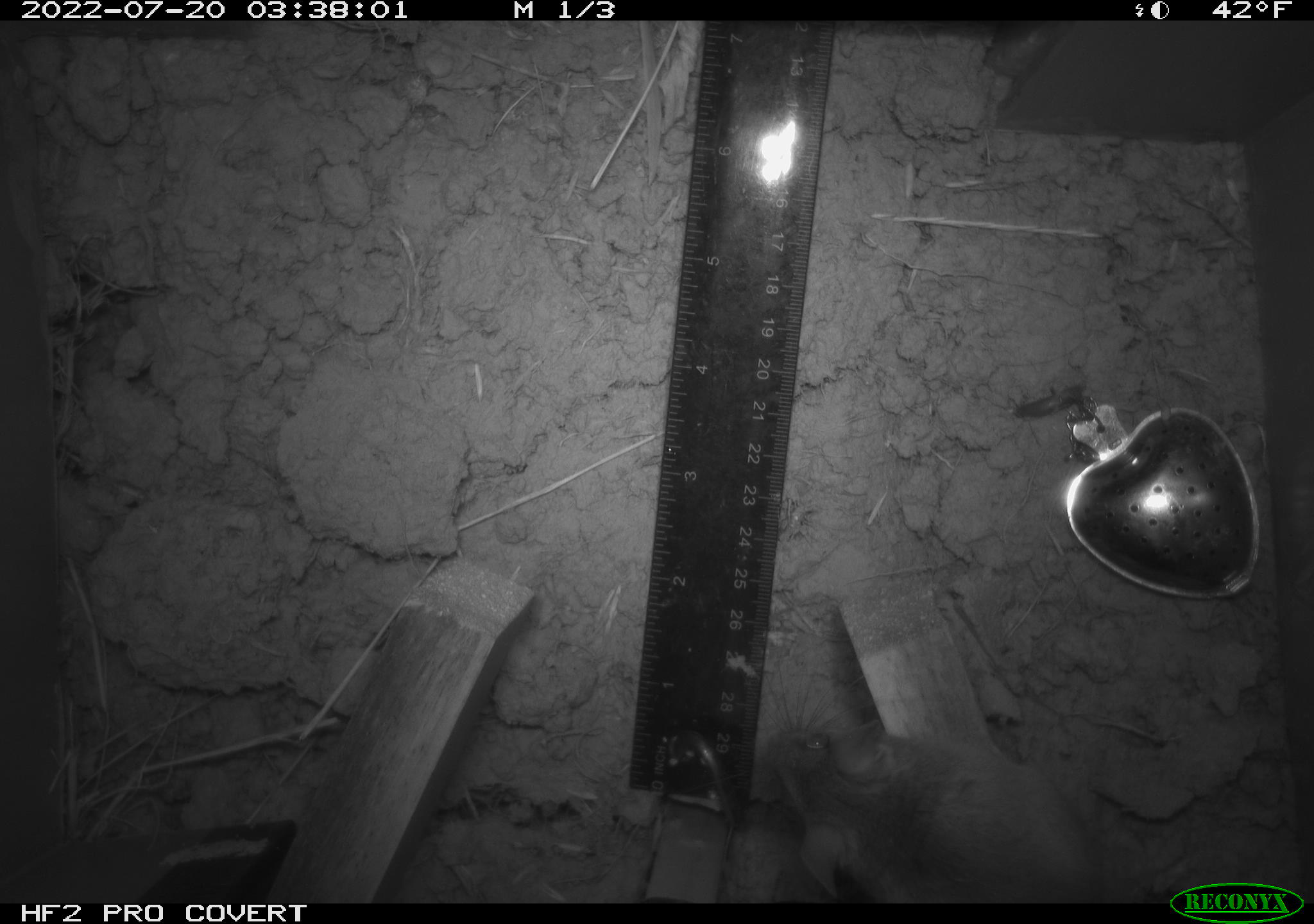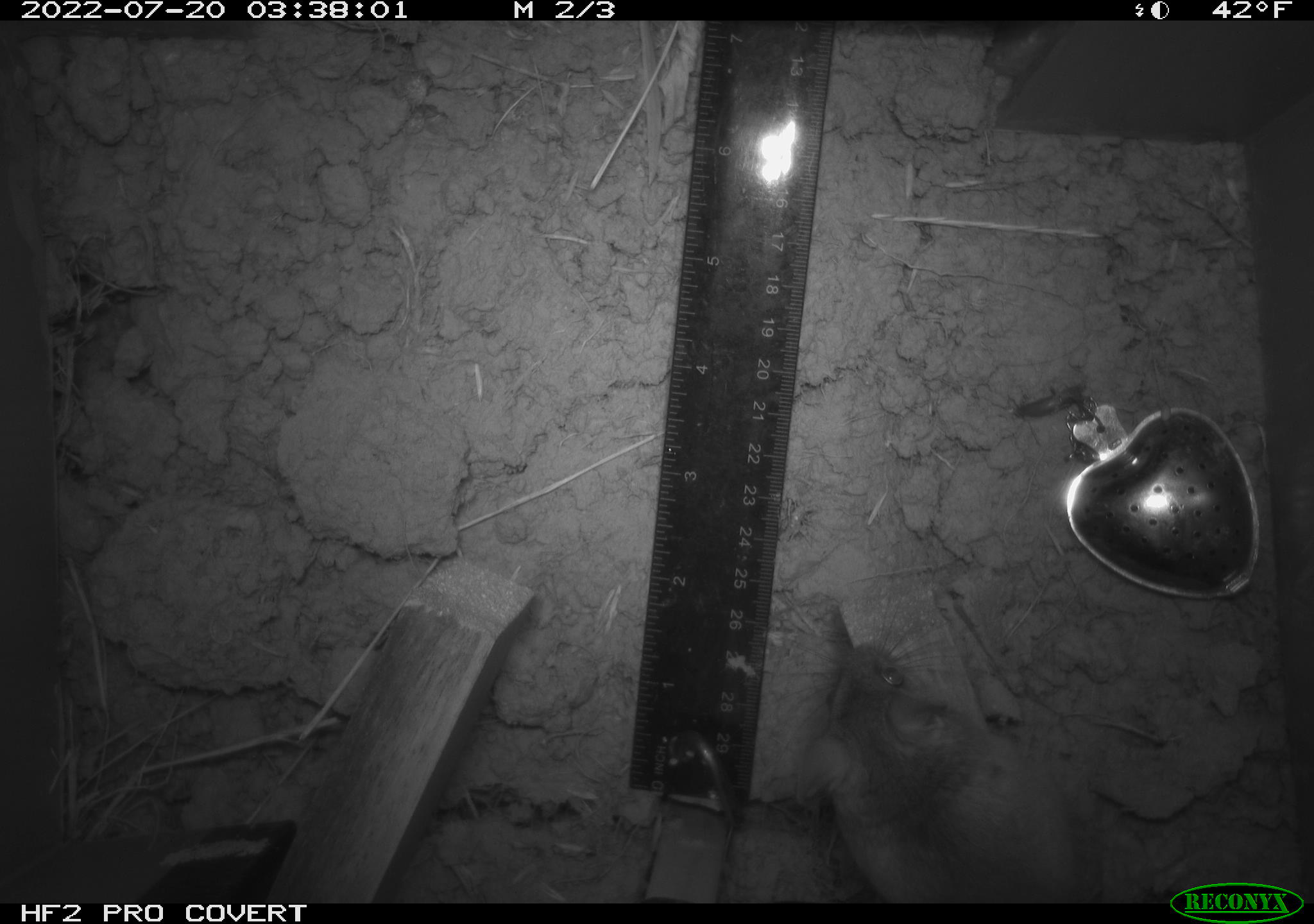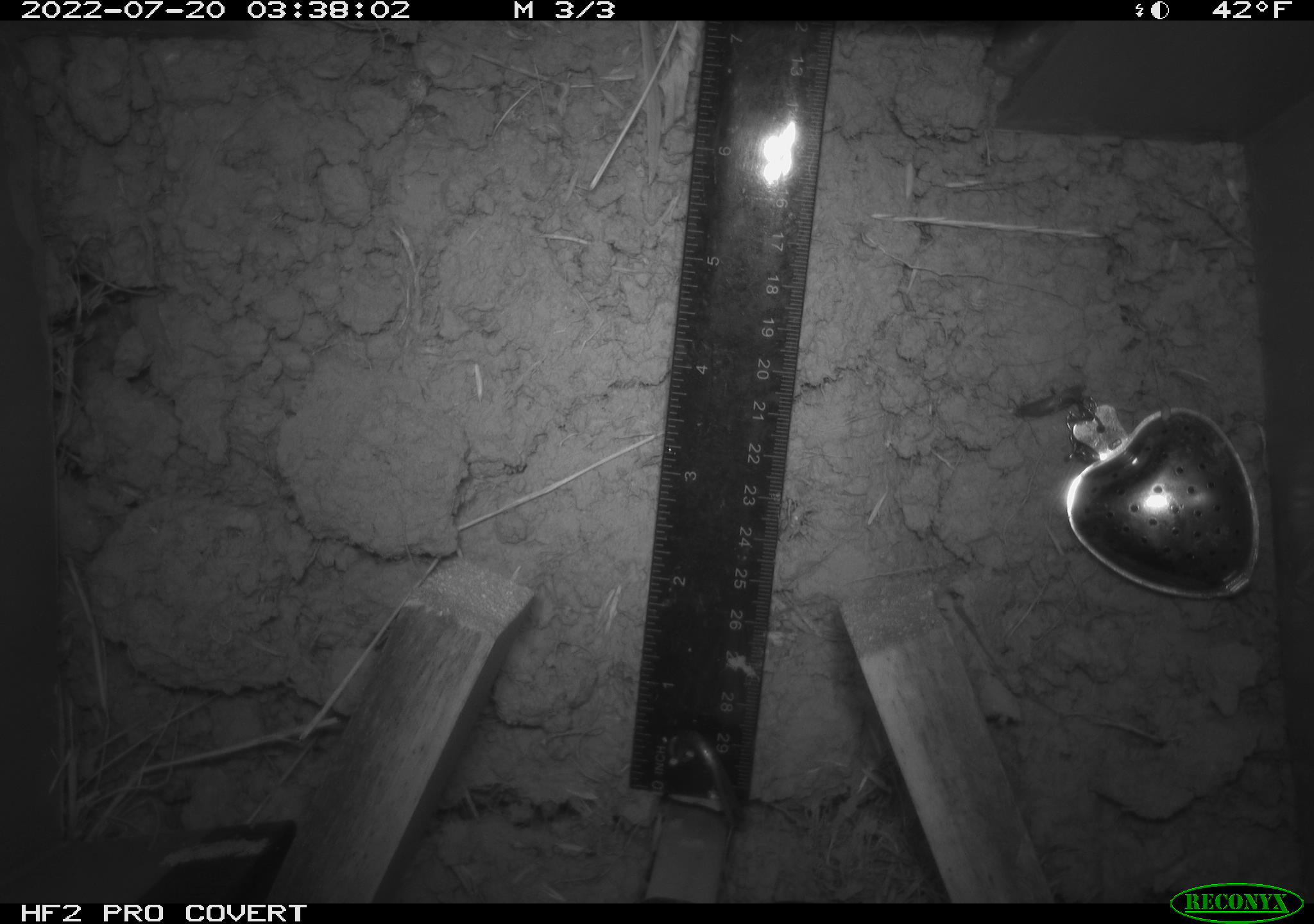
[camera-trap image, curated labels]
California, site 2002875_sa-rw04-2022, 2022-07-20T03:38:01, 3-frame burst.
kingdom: Animalia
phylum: Chordata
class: Mammalia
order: Rodentia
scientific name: Rodentia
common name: mouse species